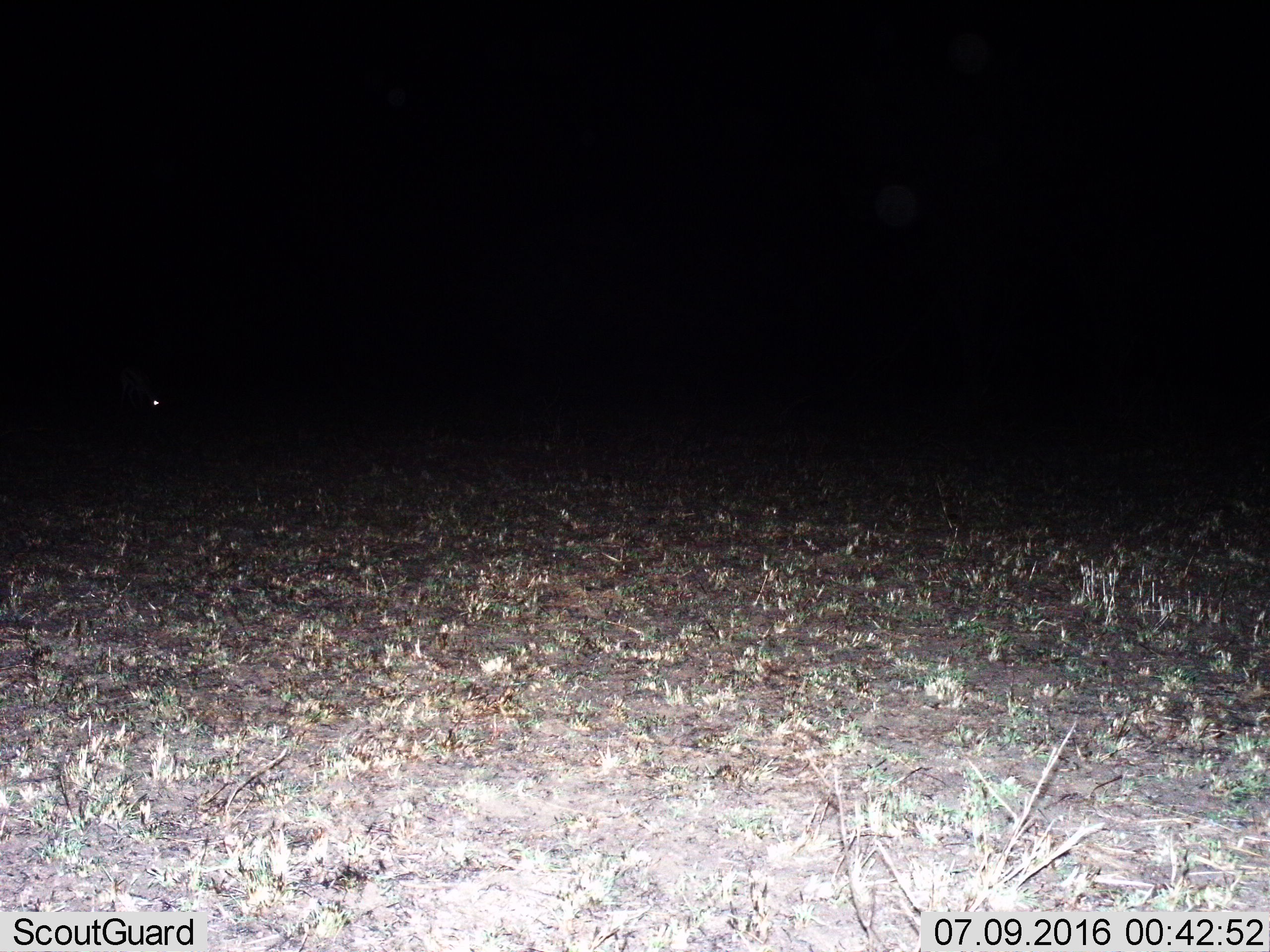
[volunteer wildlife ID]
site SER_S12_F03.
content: unidentified animal